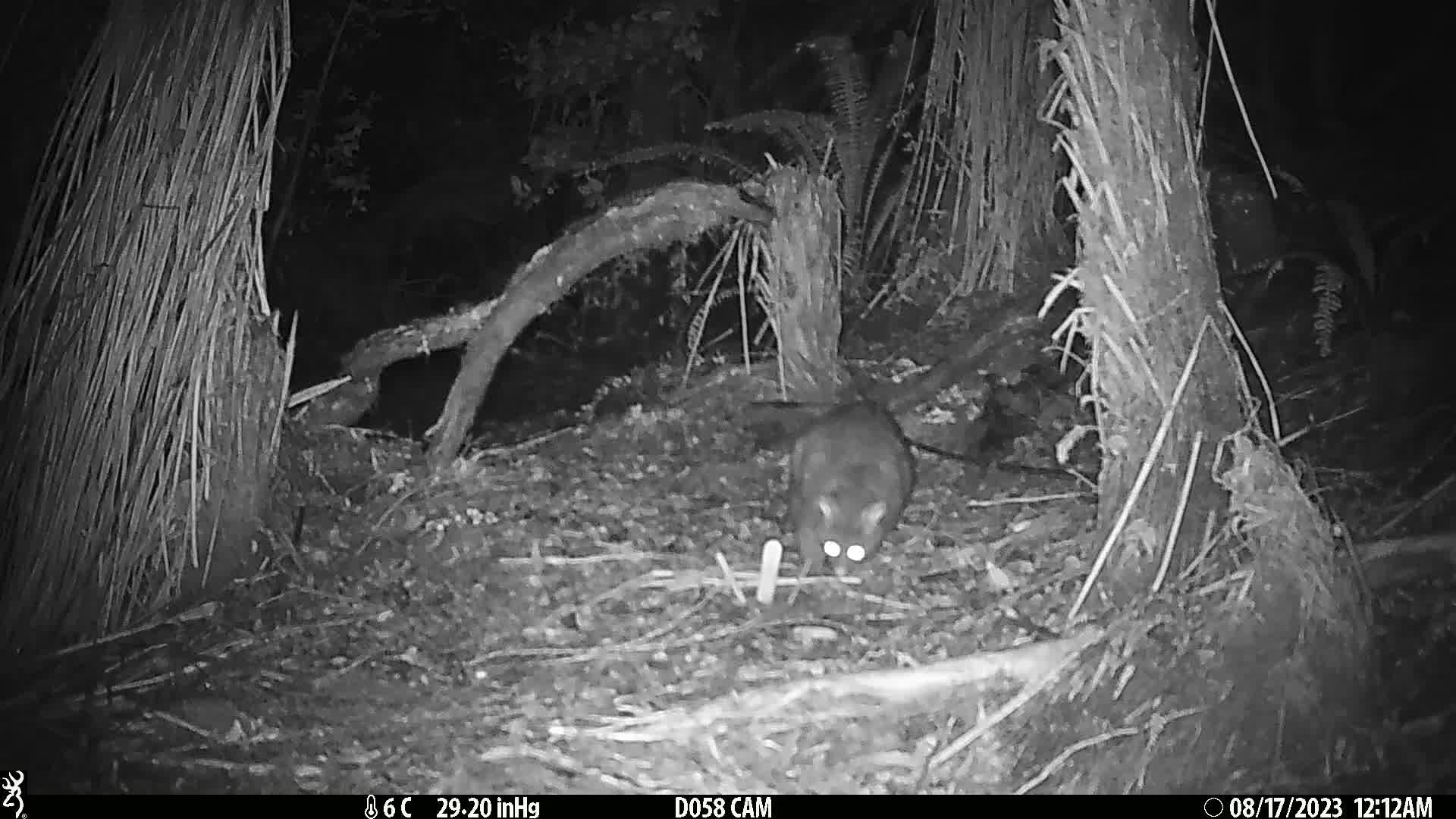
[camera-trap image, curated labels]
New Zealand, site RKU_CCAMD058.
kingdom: Animalia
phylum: Chordata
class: Mammalia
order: Diprotodontia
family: Phalangeridae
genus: Trichosurus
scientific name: Trichosurus vulpecula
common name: common brushtail possum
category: possum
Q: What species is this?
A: Possum (common brushtail possum) (Trichosurus vulpecula).